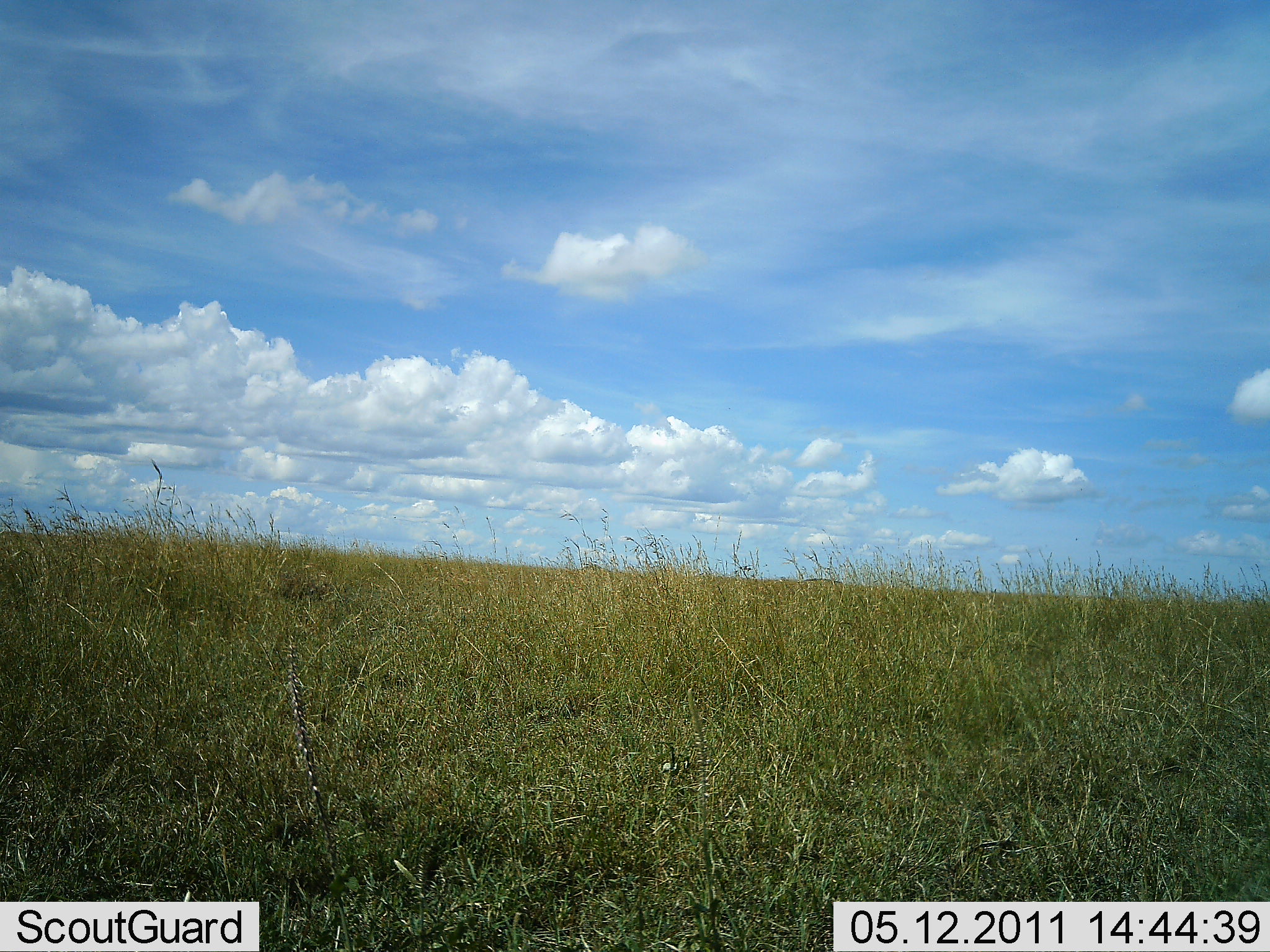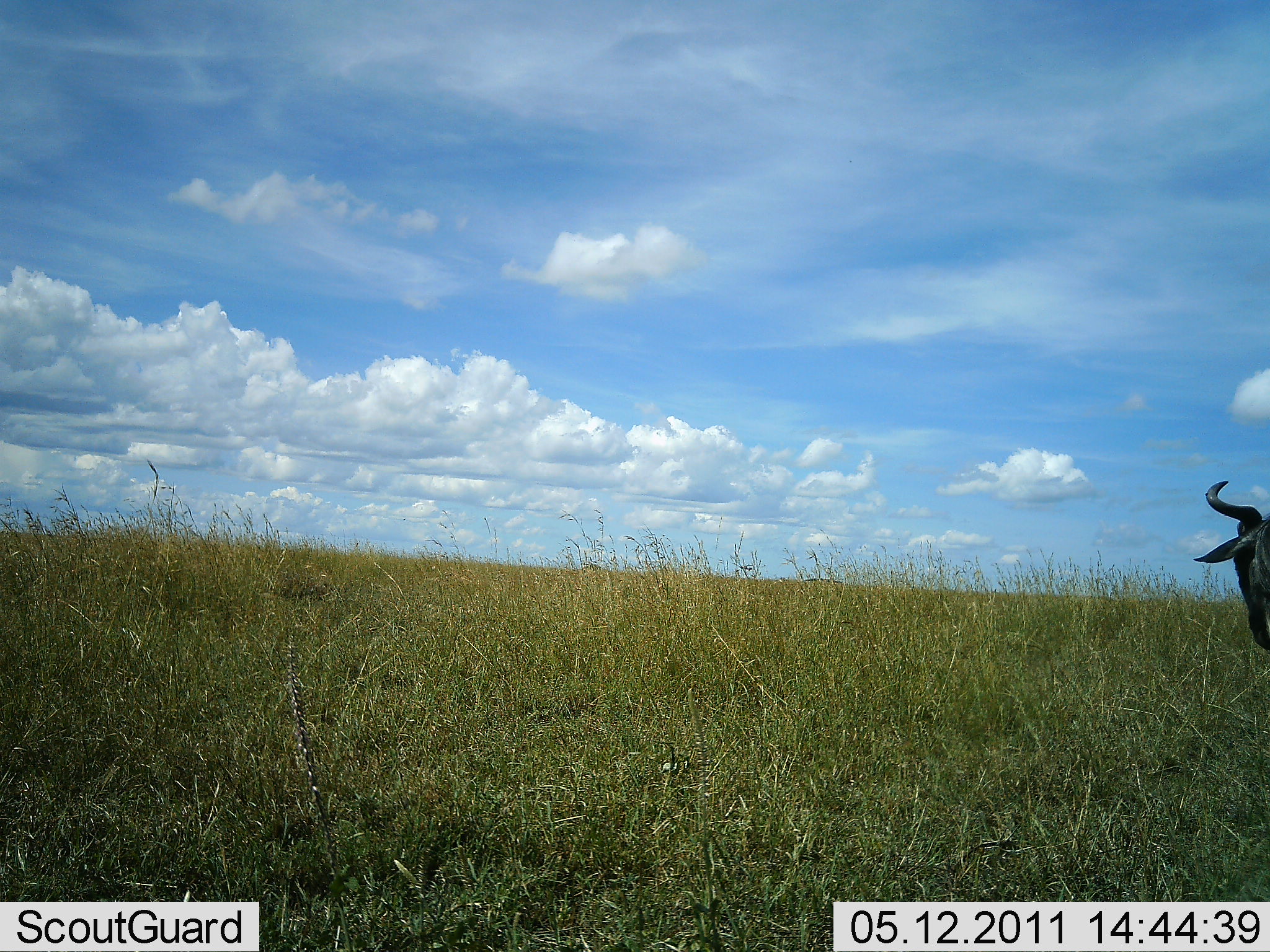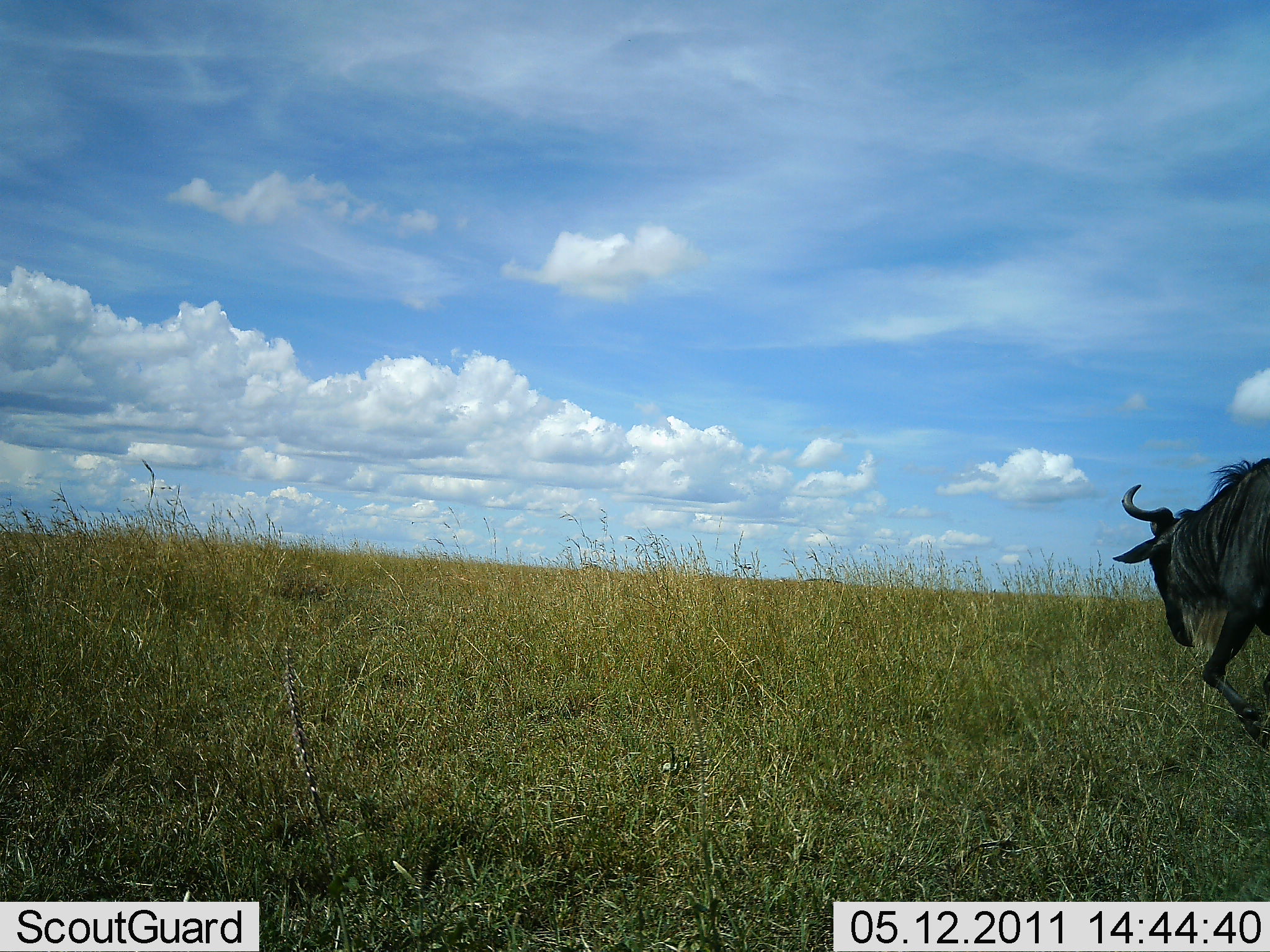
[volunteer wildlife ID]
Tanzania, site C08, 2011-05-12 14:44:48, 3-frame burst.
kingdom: Animalia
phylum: Chordata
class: Mammalia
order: Artiodactyla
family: Bovidae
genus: Connochaetes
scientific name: Connochaetes taurinus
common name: blue wildebeest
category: wildebeest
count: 1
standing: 10%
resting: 0%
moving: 100%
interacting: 0%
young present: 0%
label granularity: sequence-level